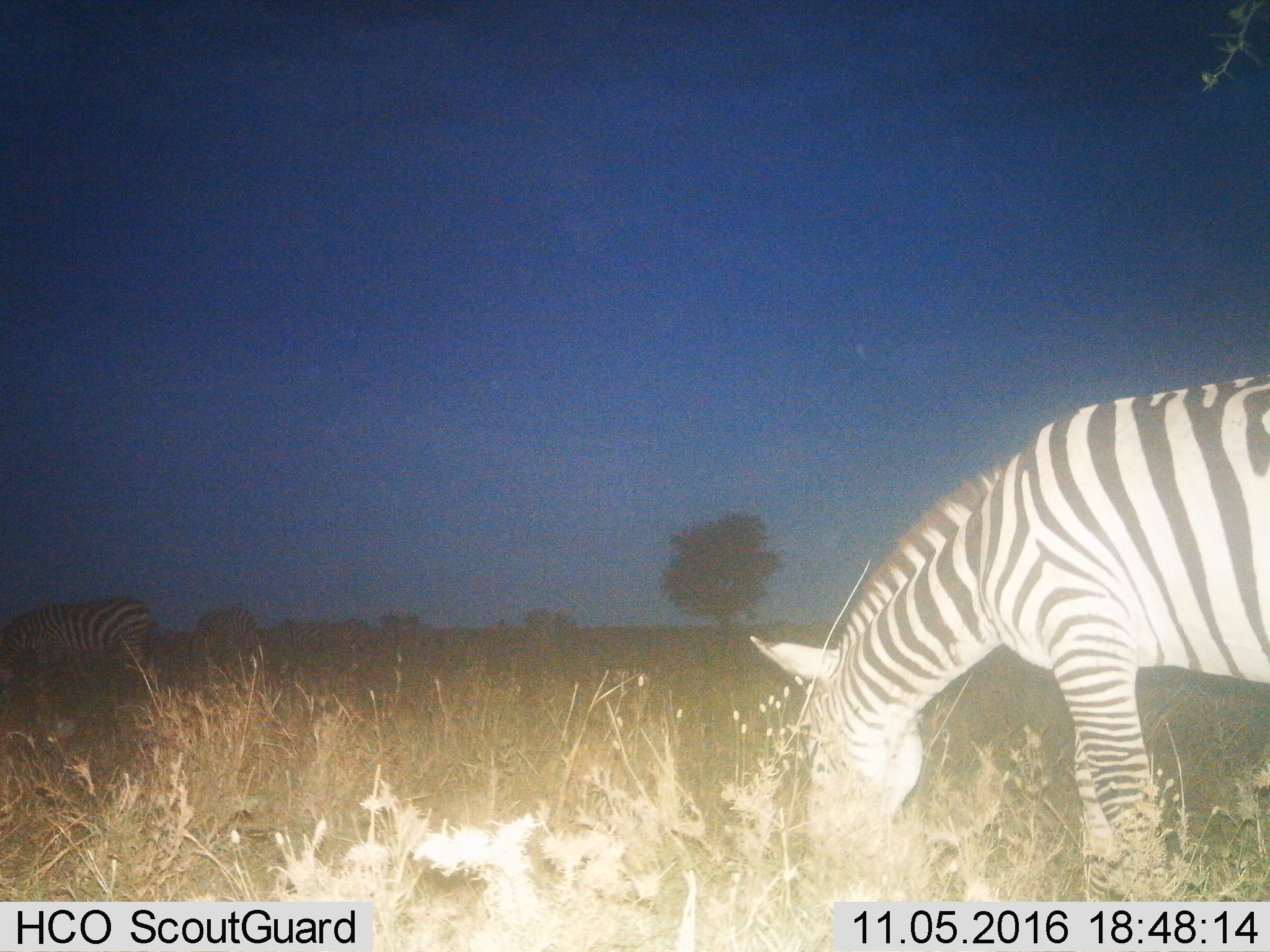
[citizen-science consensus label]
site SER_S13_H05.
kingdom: Animalia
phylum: Chordata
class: Mammalia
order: Perissodactyla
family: Equidae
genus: Equus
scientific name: Equus quagga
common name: plains zebra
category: zebraplains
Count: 3.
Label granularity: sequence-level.